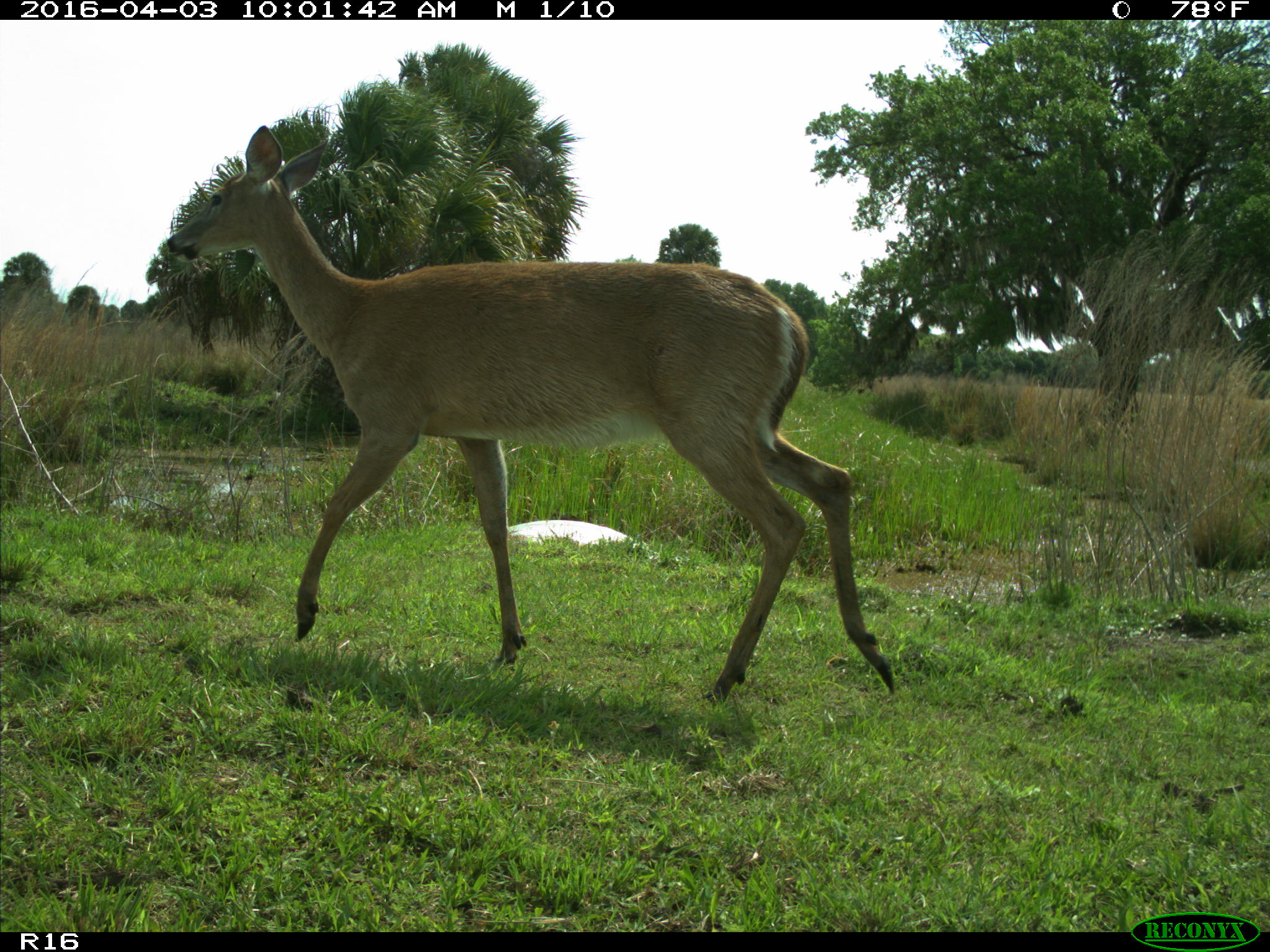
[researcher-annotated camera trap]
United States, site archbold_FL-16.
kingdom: Animalia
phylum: Chordata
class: Mammalia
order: Artiodactyla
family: Cervidae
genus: Odocoileus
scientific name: Odocoileus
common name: deer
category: unidentified deer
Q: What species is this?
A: Unidentified deer (deer) (Odocoileus).